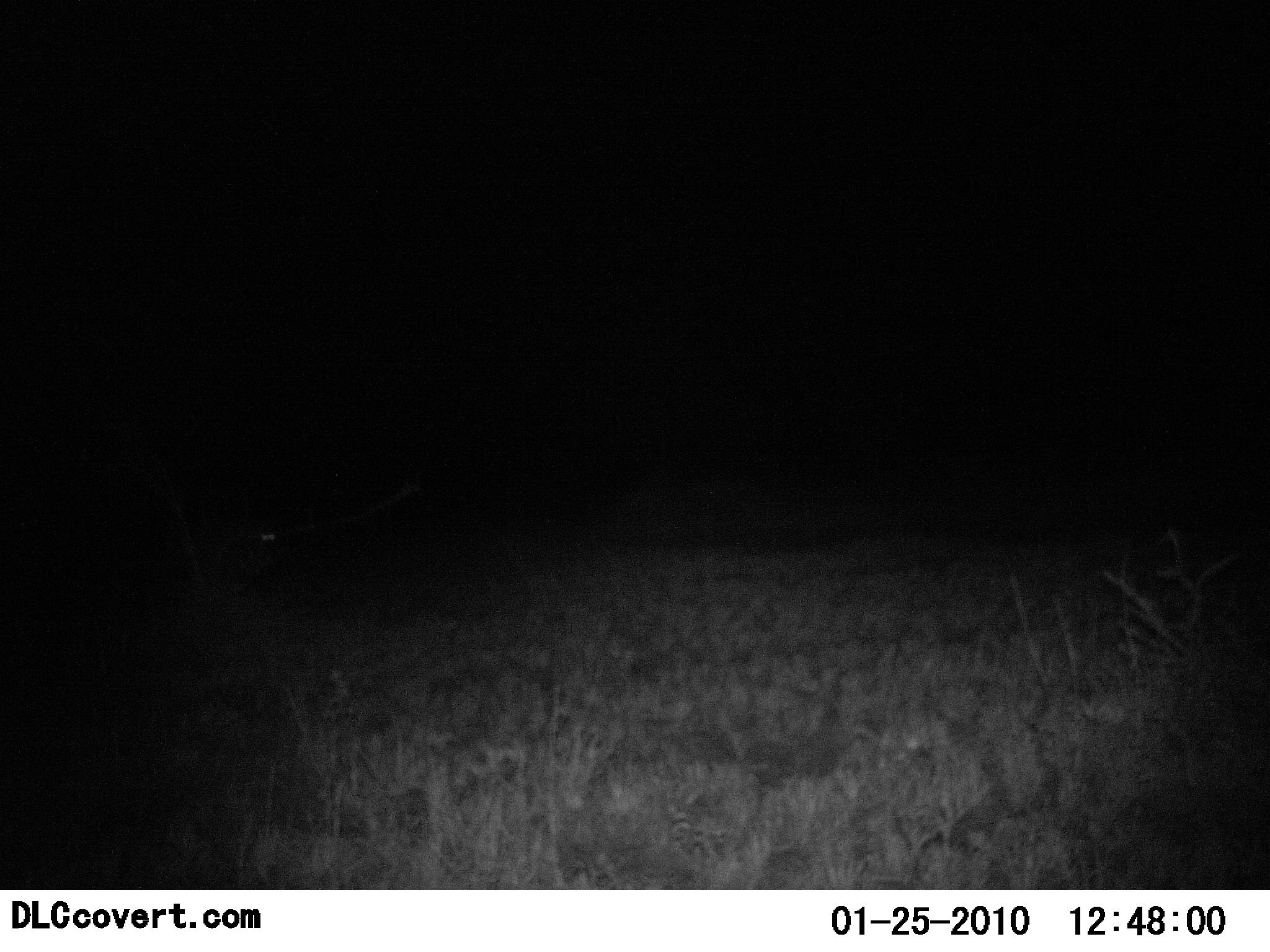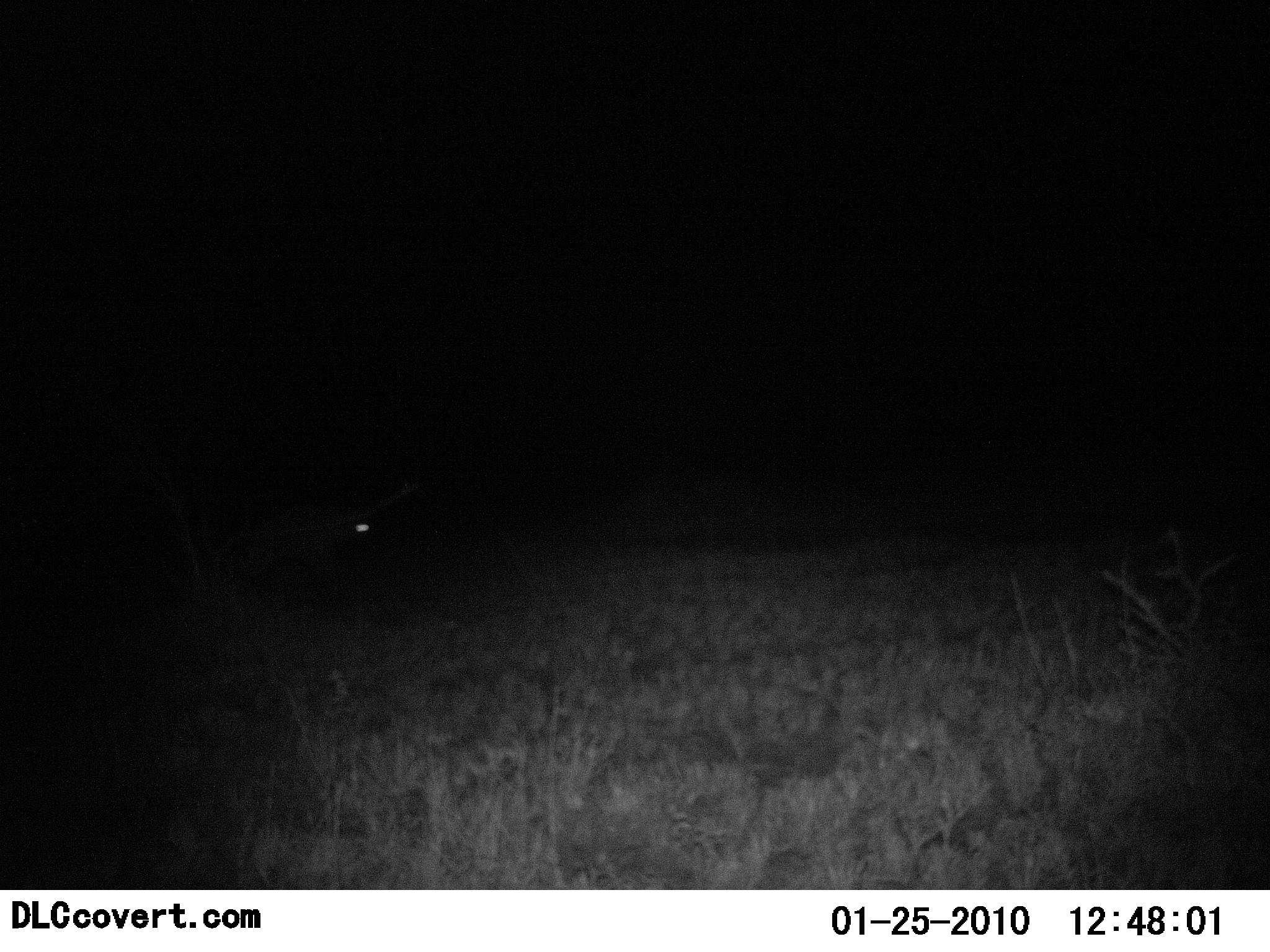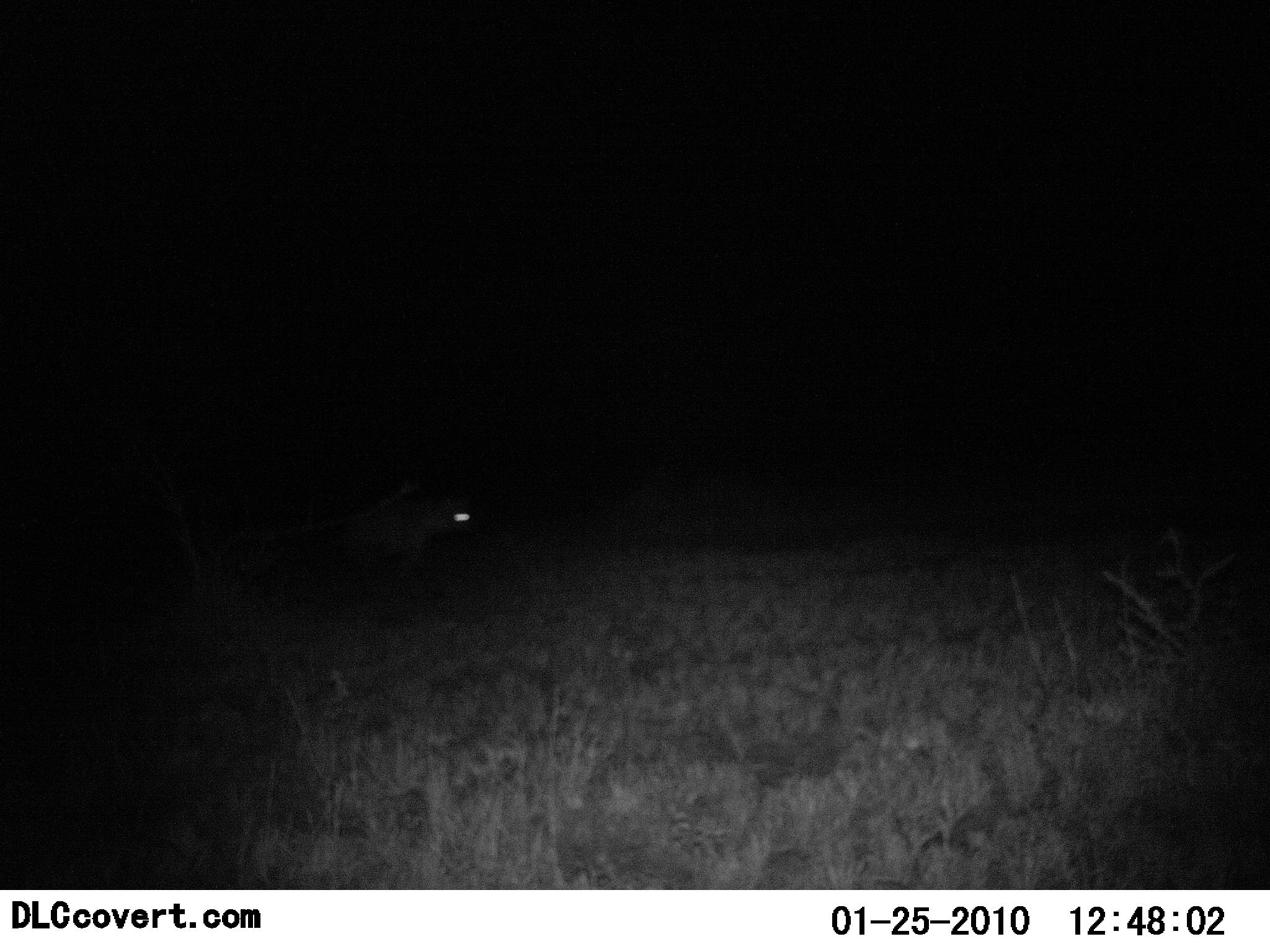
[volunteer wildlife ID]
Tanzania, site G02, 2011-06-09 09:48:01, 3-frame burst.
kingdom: Animalia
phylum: Chordata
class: Mammalia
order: Carnivora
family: Hyaenidae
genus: Crocuta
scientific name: Crocuta crocuta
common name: spotted hyena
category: hyenaspotted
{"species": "hyenaspotted (spotted hyena) (Crocuta crocuta)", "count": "1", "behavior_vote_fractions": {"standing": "20%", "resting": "0%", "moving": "80%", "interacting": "0%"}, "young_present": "0%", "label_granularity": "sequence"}